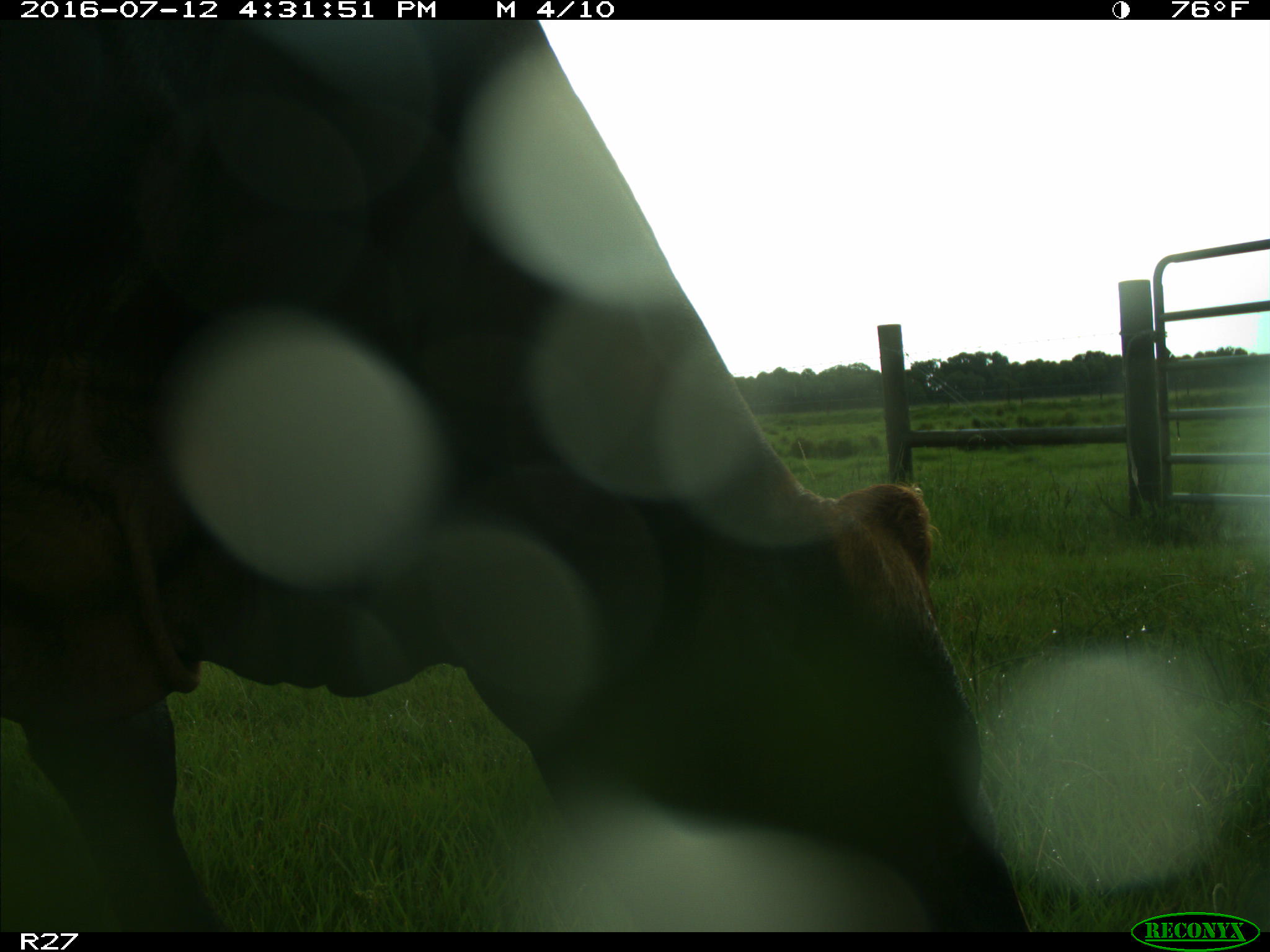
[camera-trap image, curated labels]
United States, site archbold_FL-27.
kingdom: Animalia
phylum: Chordata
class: Mammalia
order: Artiodactyla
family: Bovidae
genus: Bos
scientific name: Bos taurus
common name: domestic cow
Bos taurus (domestic cow).